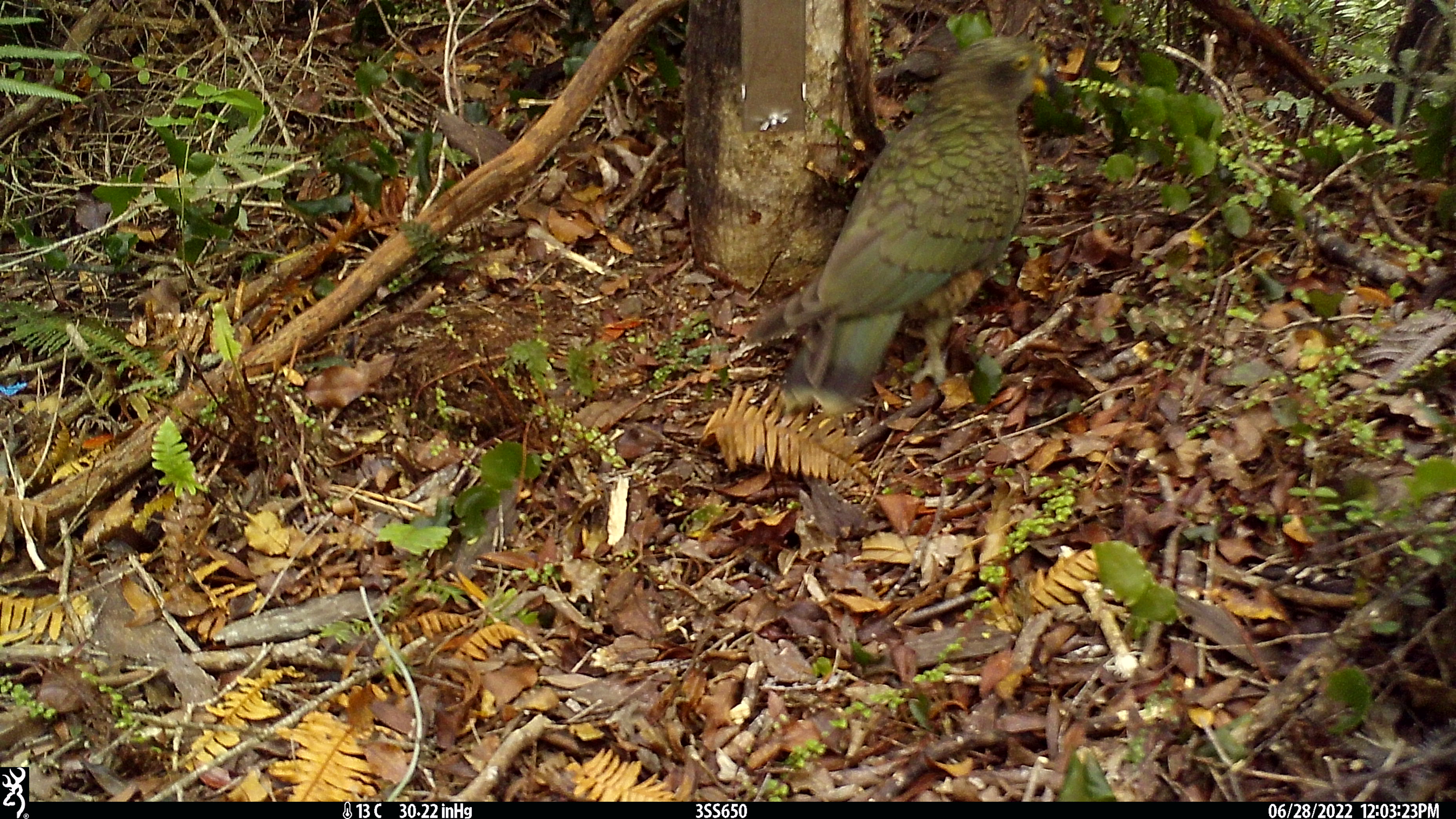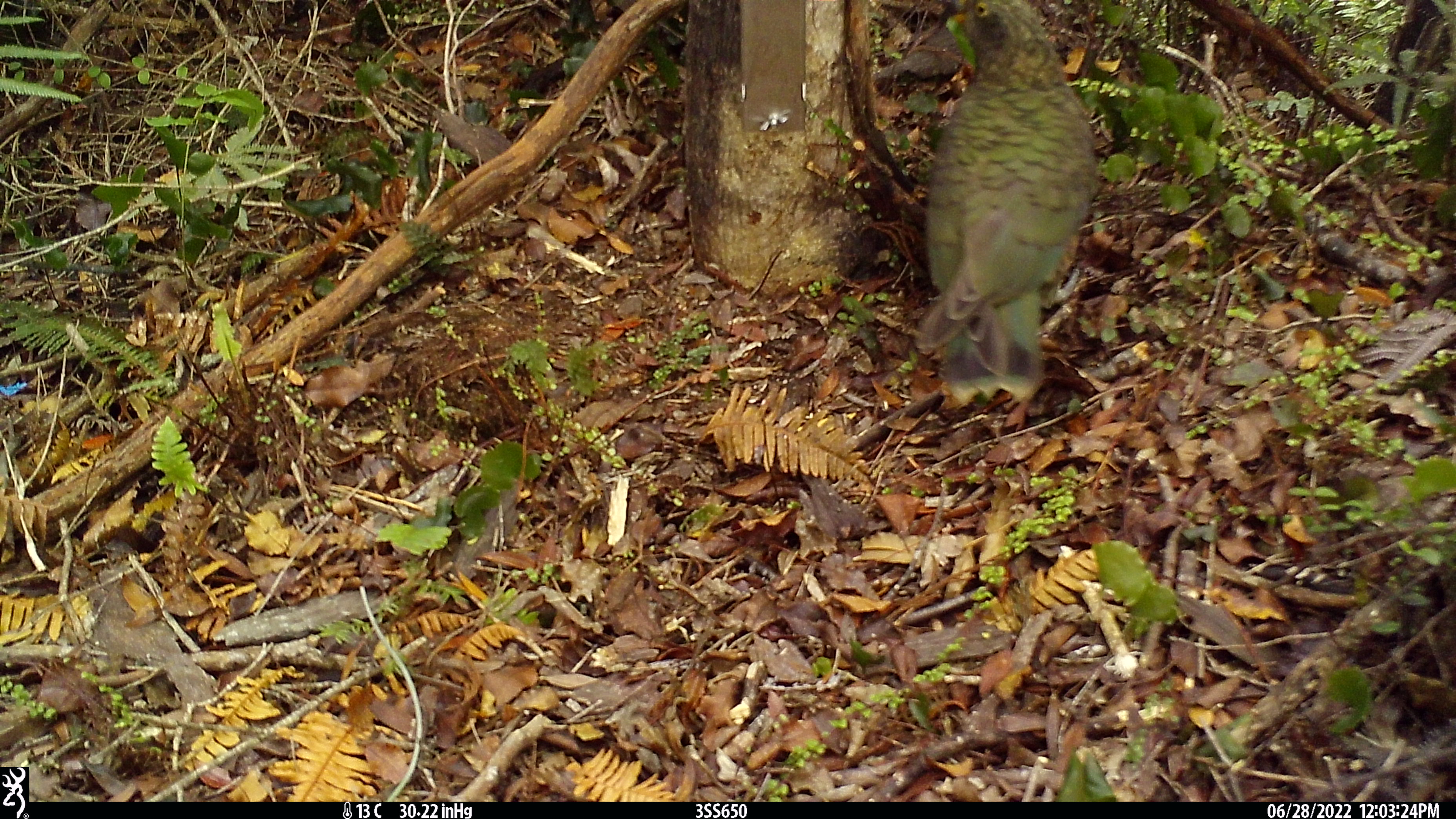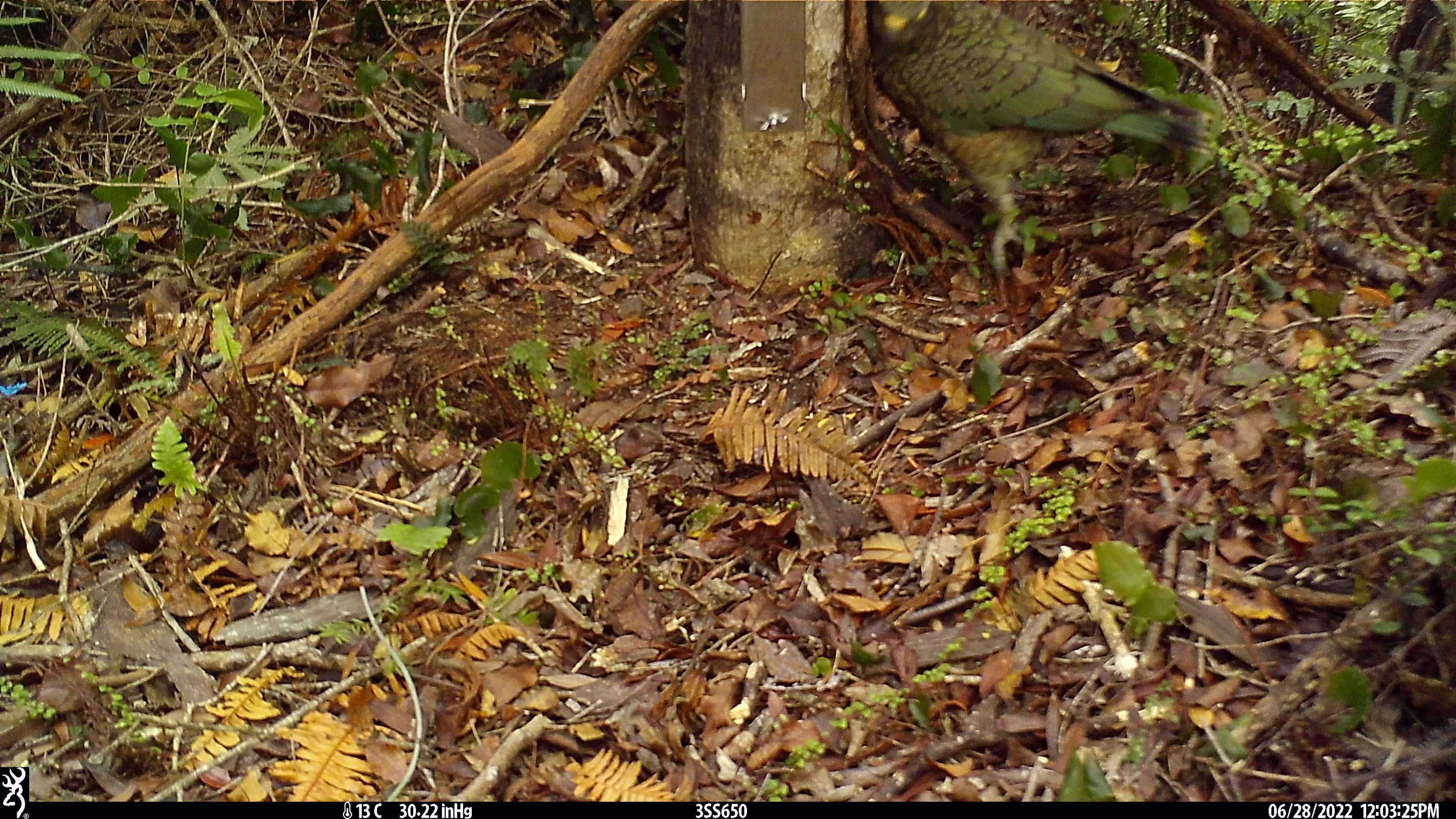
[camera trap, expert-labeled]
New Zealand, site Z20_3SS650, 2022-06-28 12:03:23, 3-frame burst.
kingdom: Animalia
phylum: Chordata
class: Aves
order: Psittaciformes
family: Strigopidae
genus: Nestor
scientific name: Nestor notabilis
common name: kea